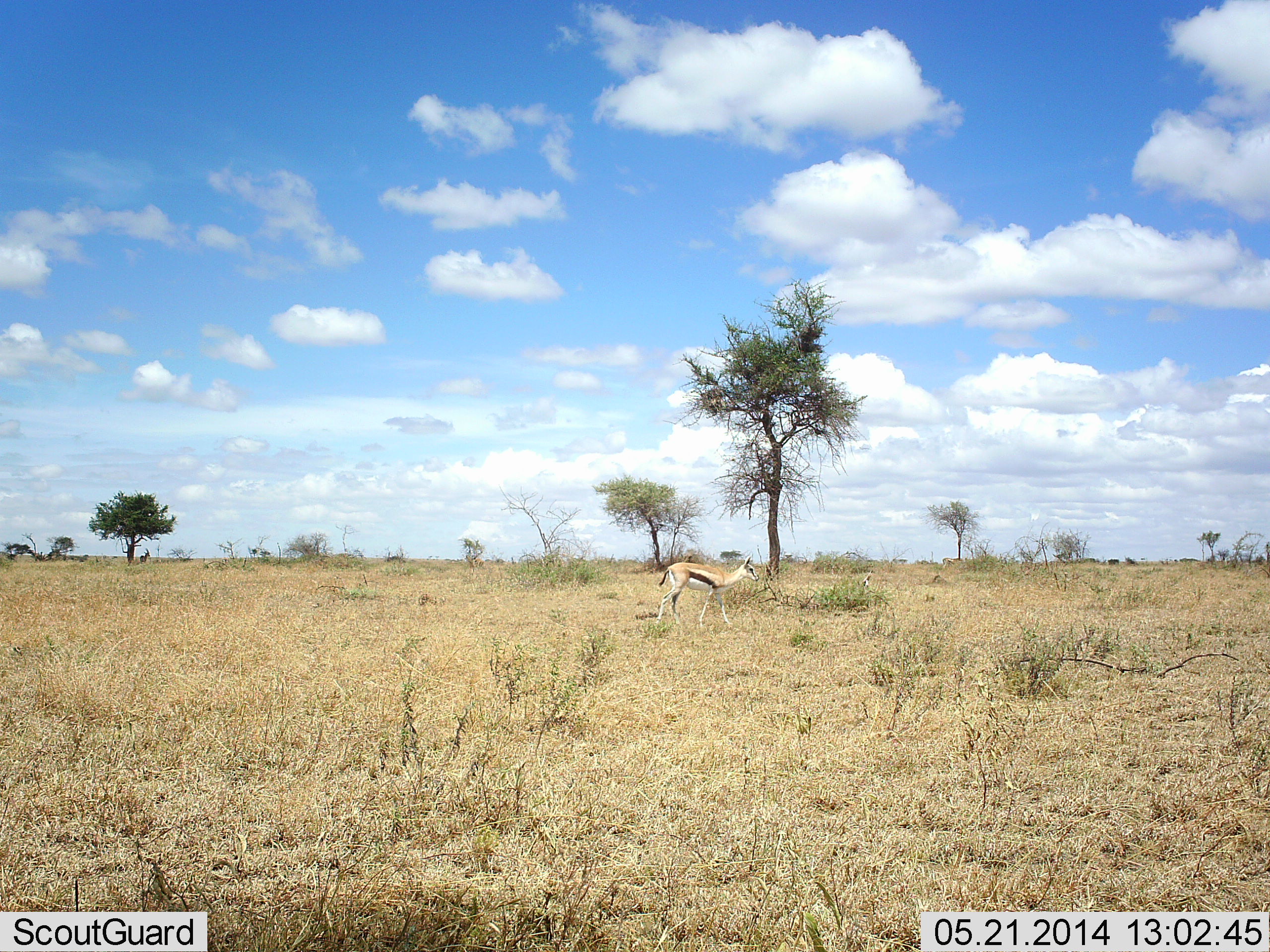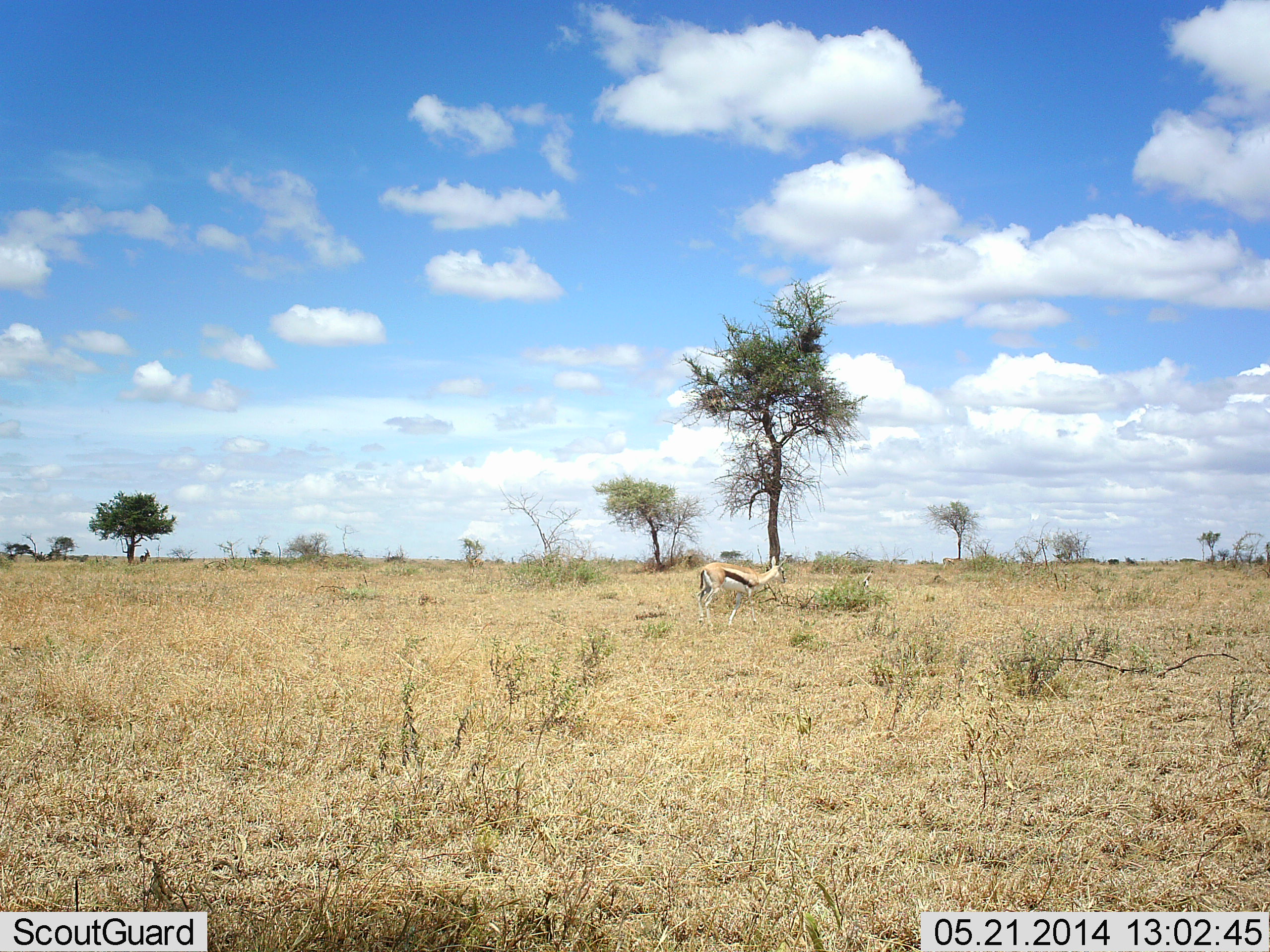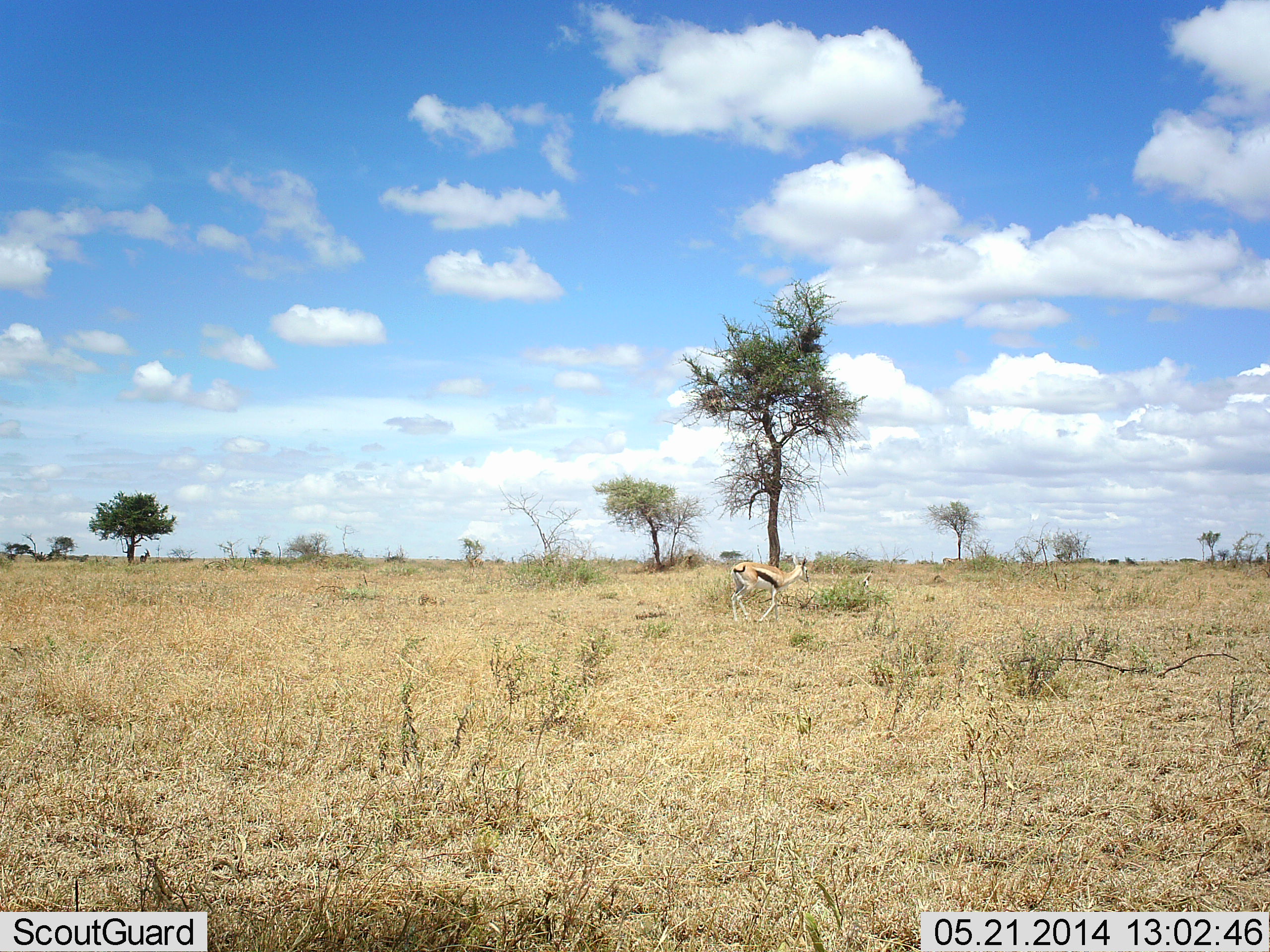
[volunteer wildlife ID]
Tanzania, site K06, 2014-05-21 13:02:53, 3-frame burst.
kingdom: Animalia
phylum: Chordata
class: Mammalia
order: Artiodactyla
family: Bovidae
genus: Eudorcas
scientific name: Eudorcas thomsonii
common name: thomson's gazelle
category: gazellethomsons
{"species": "gazellethomsons (thomson's gazelle) (Eudorcas thomsonii)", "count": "1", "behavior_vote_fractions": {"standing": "19%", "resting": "3%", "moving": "90%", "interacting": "0%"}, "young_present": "0%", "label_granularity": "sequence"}